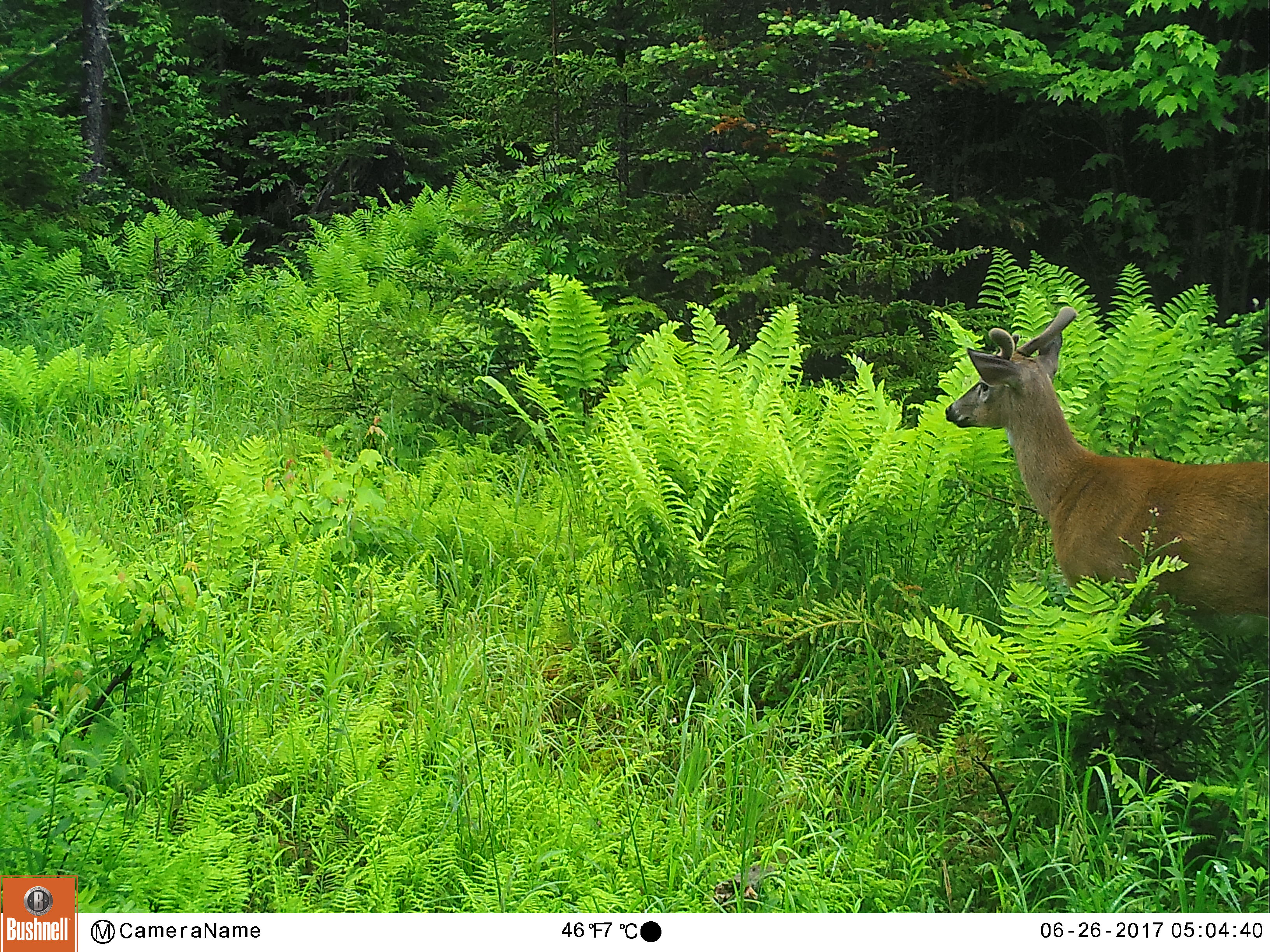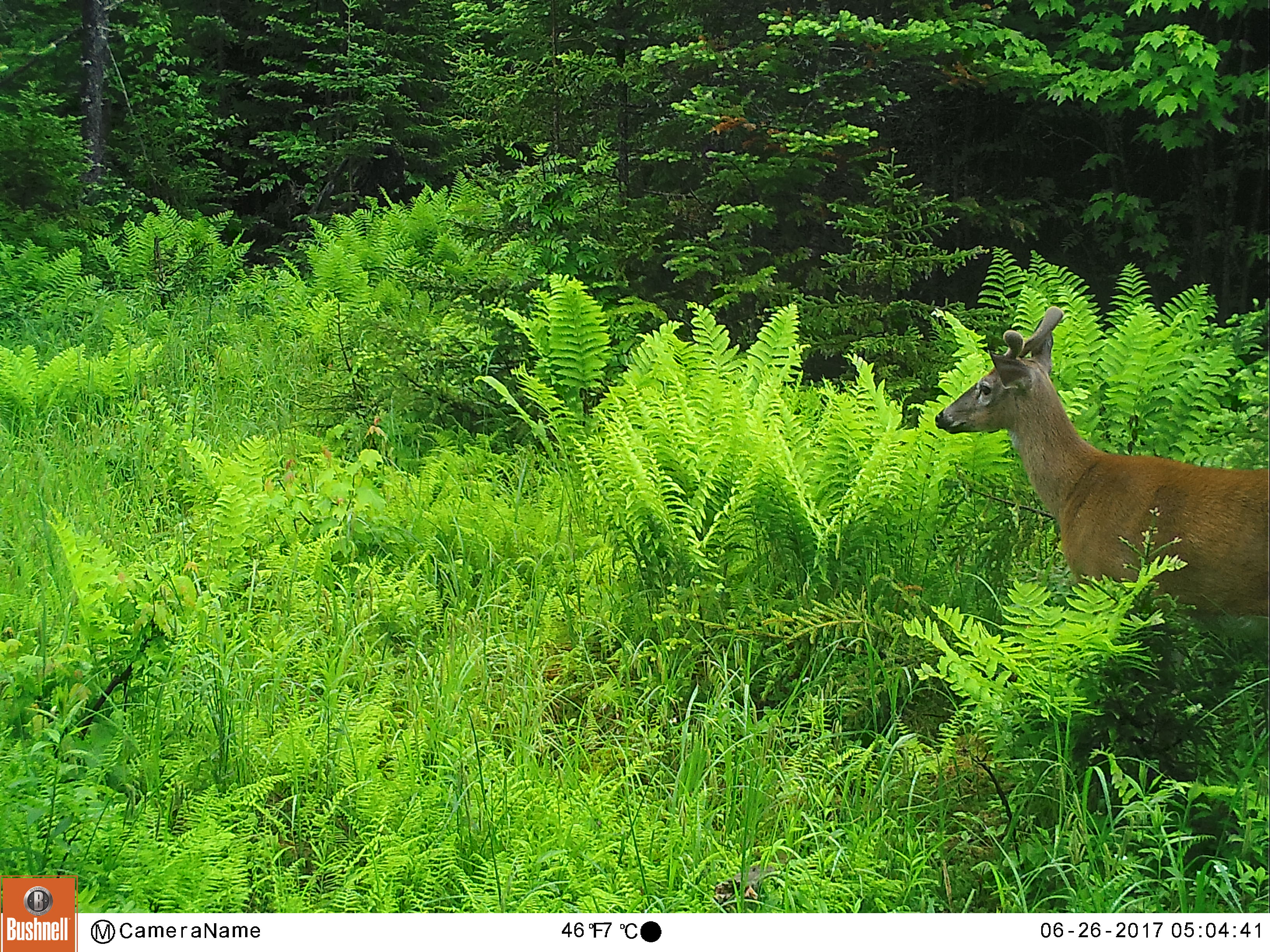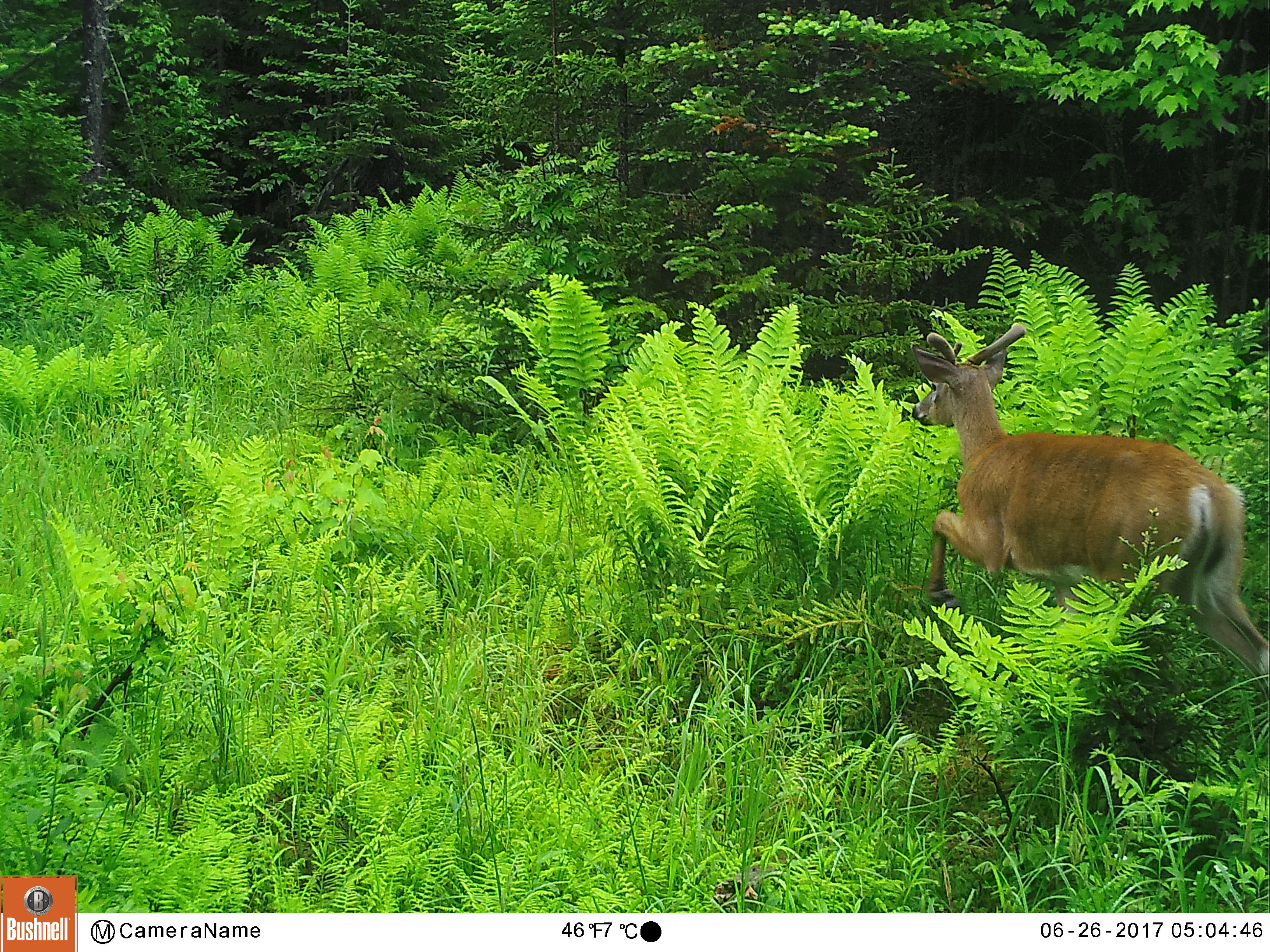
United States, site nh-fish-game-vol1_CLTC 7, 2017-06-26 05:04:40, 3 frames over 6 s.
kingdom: Animalia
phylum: Chordata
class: Mammalia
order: Artiodactyla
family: Cervidae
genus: Odocoileus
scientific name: Odocoileus virginianus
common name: white-tailed deer